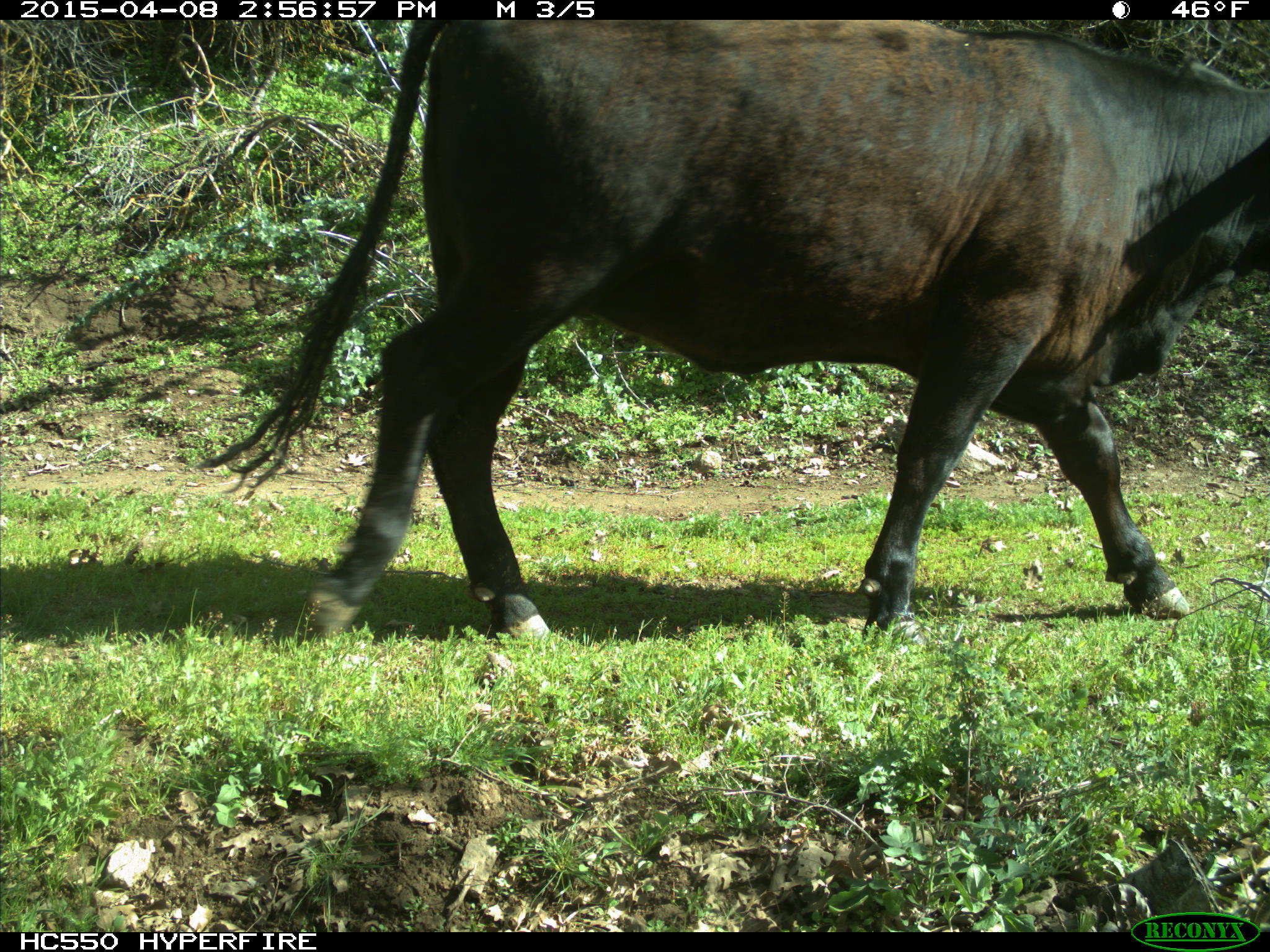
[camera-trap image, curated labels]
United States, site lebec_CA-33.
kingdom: Animalia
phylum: Chordata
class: Mammalia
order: Artiodactyla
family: Bovidae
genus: Bos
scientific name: Bos taurus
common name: domestic cow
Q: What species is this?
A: Bos taurus (domestic cow).